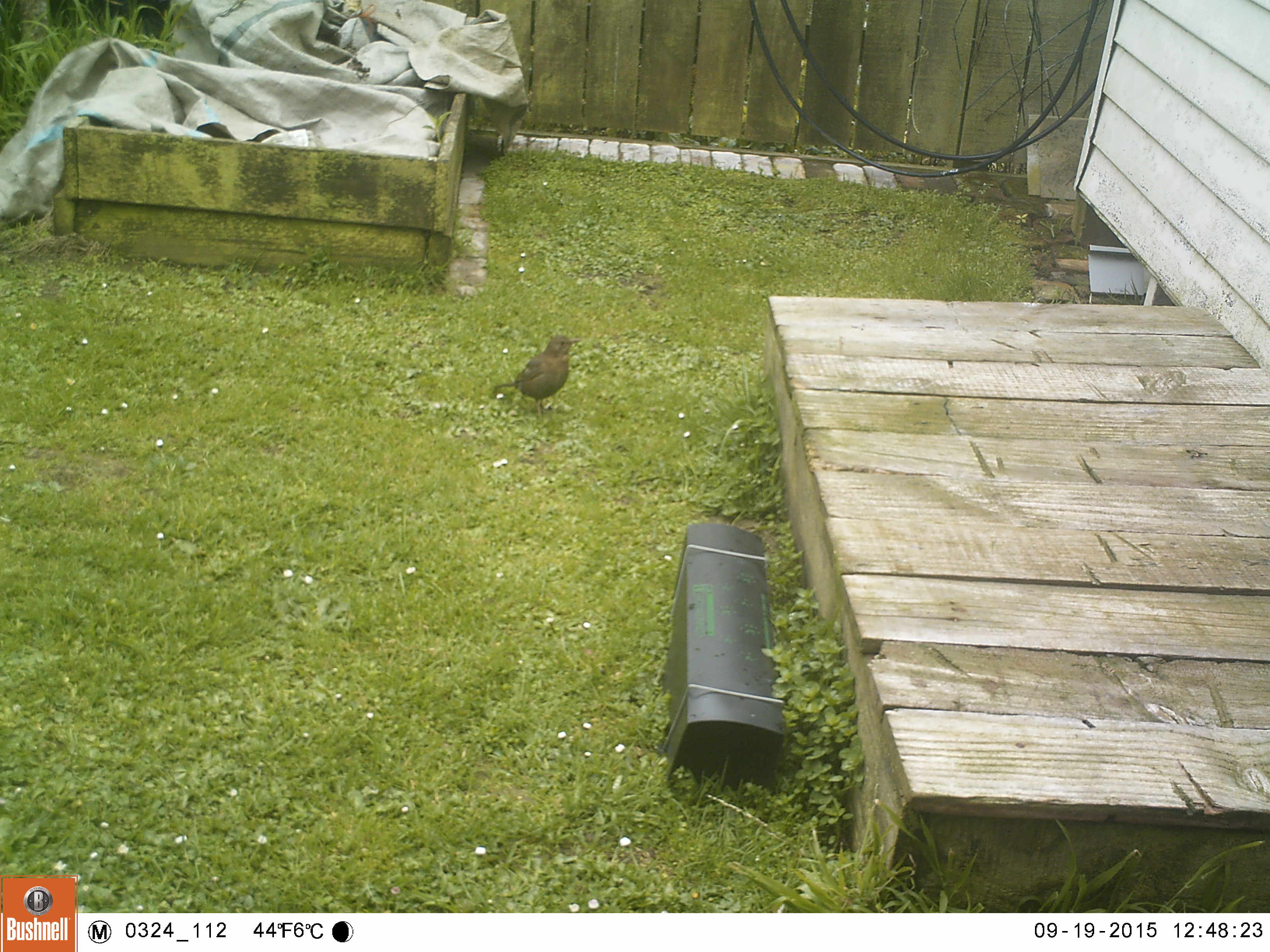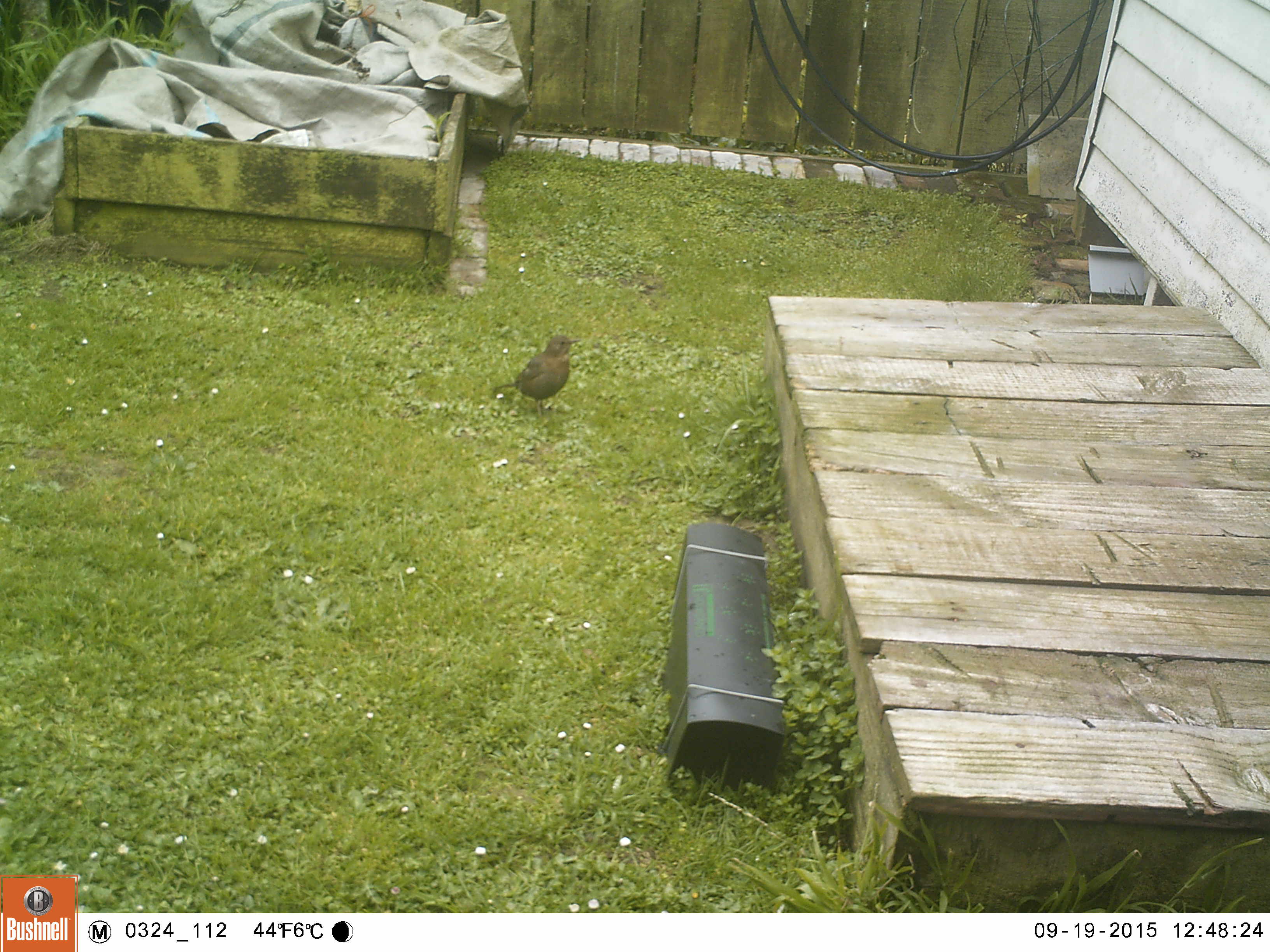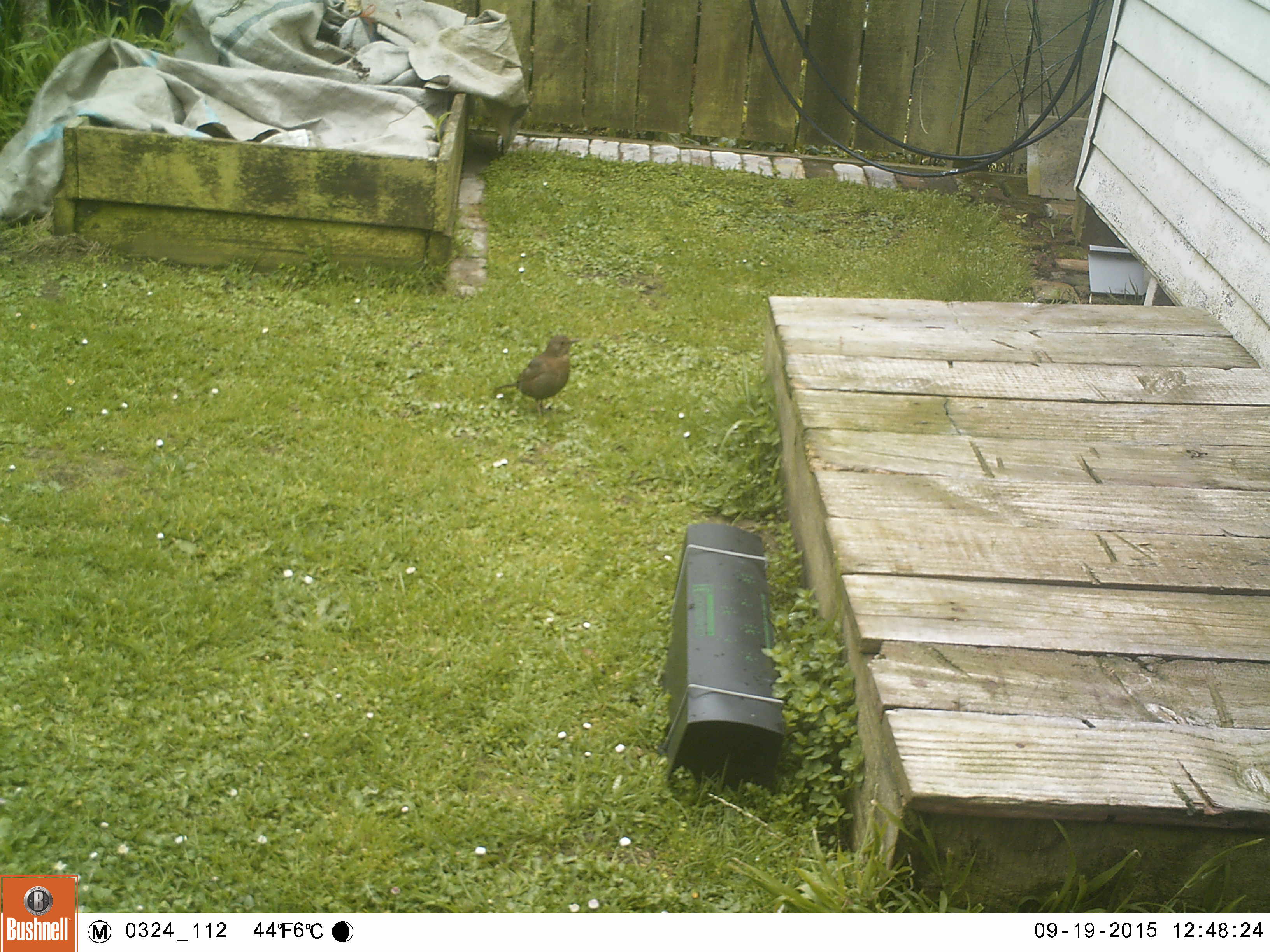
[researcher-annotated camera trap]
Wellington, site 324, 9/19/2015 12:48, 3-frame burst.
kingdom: Animalia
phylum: Chordata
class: Aves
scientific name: Aves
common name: bird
Bird (Aves).